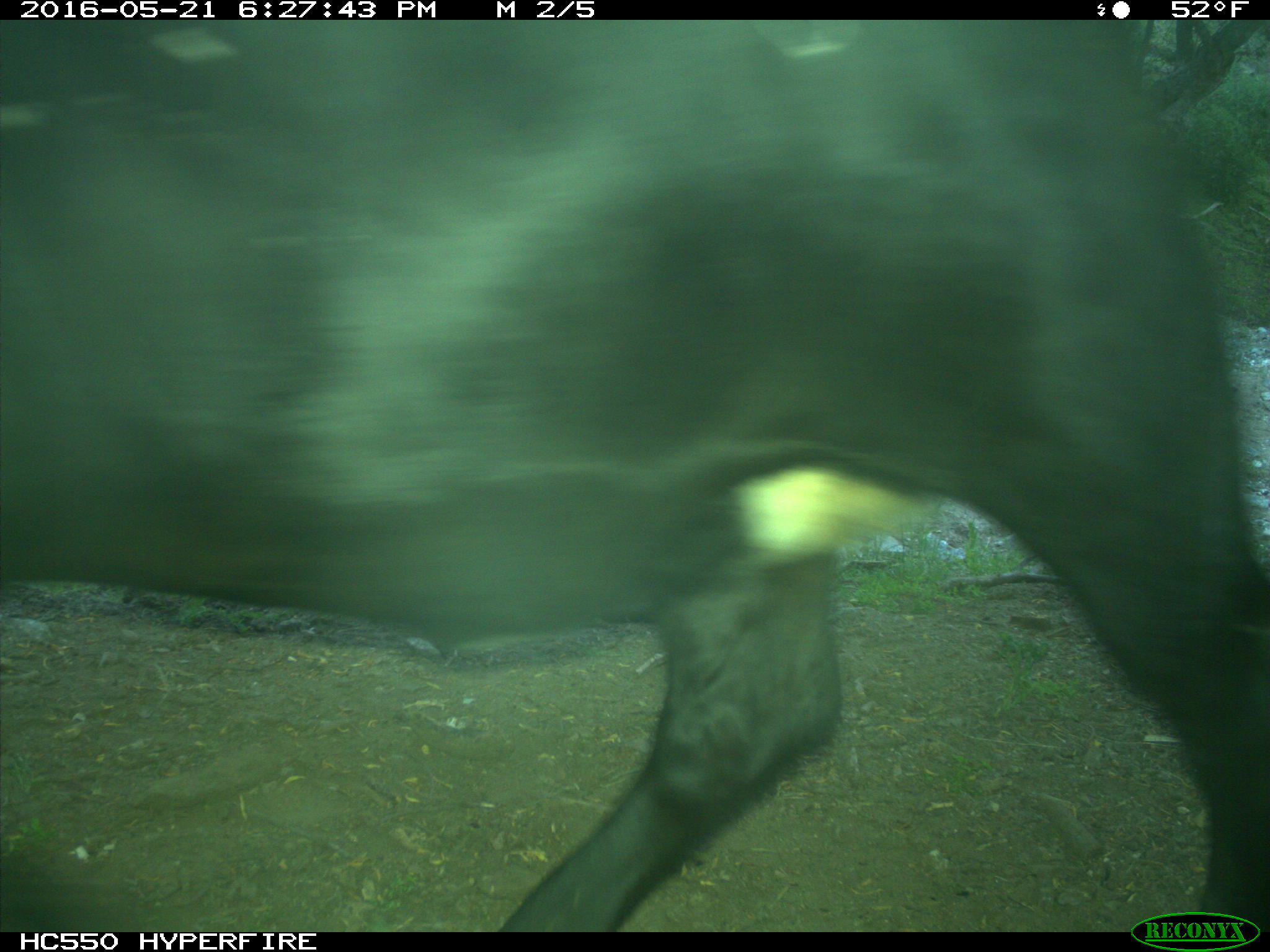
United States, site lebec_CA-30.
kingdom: Animalia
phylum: Chordata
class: Mammalia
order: Artiodactyla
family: Bovidae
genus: Bos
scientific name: Bos taurus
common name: domestic cow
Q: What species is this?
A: Bos taurus (domestic cow).